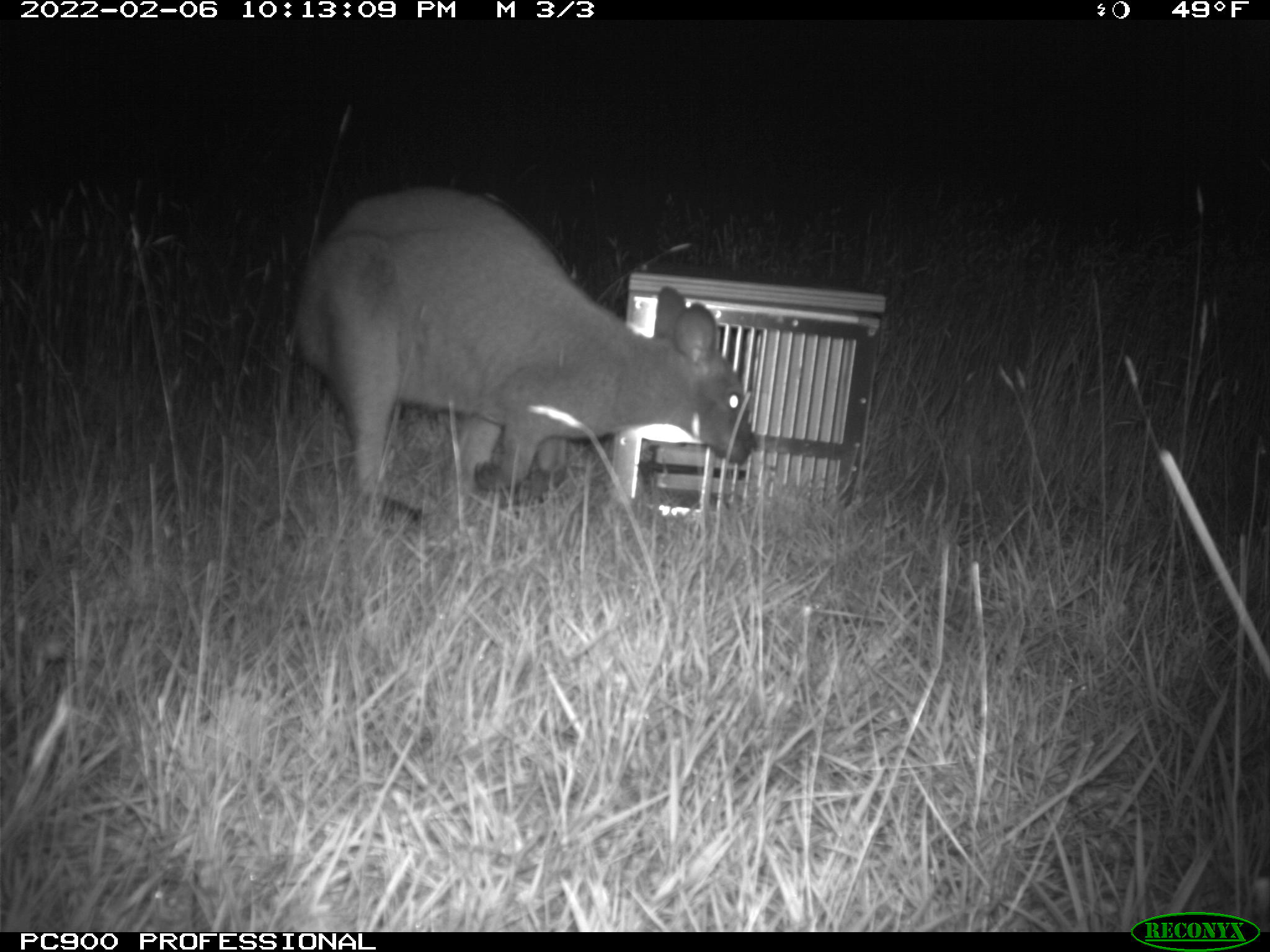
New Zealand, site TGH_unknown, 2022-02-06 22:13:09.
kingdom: Animalia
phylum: Chordata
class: Mammalia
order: Diprotodontia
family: Macropodidae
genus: Notamacropus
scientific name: Notamacropus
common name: wallaby